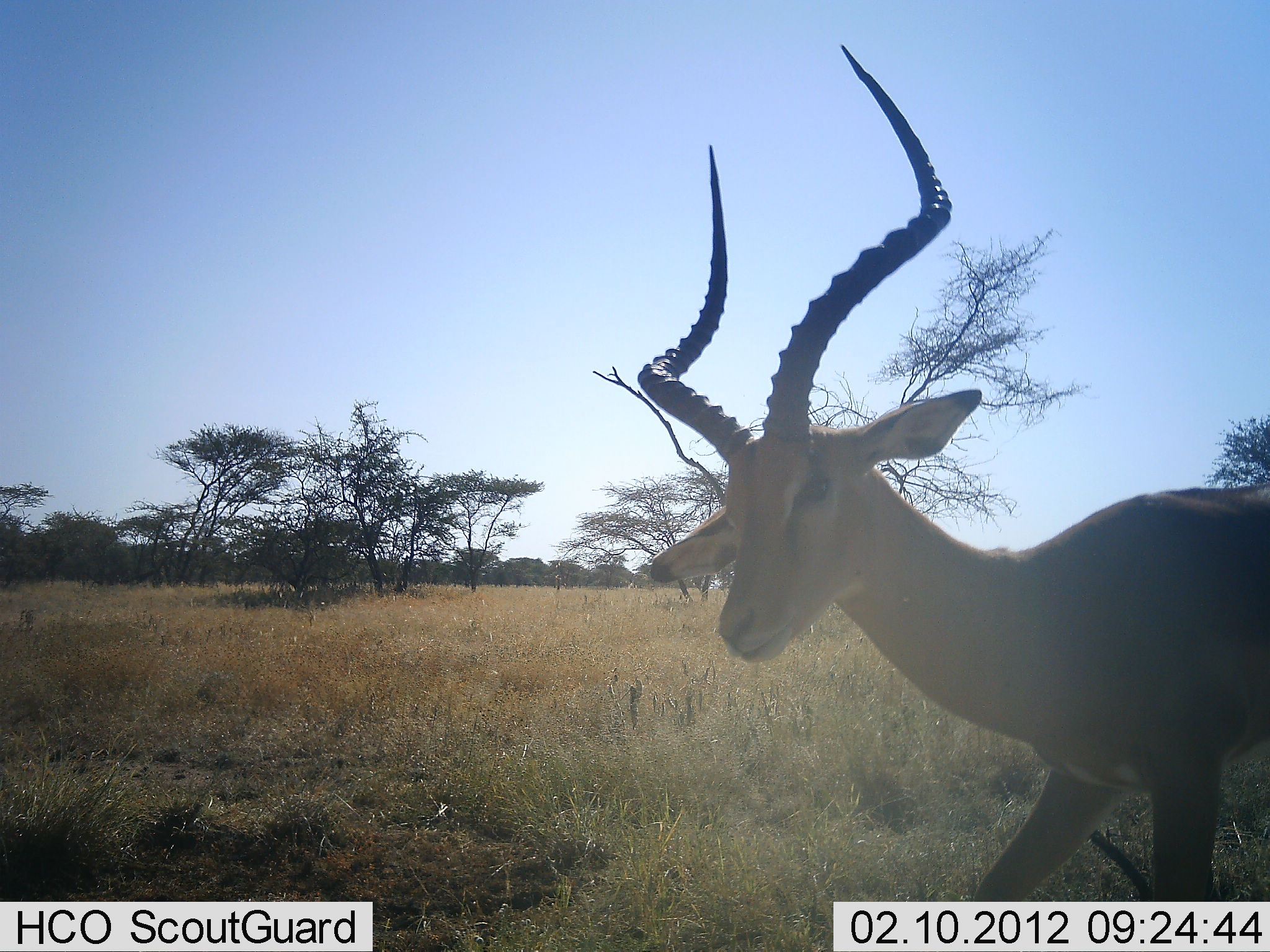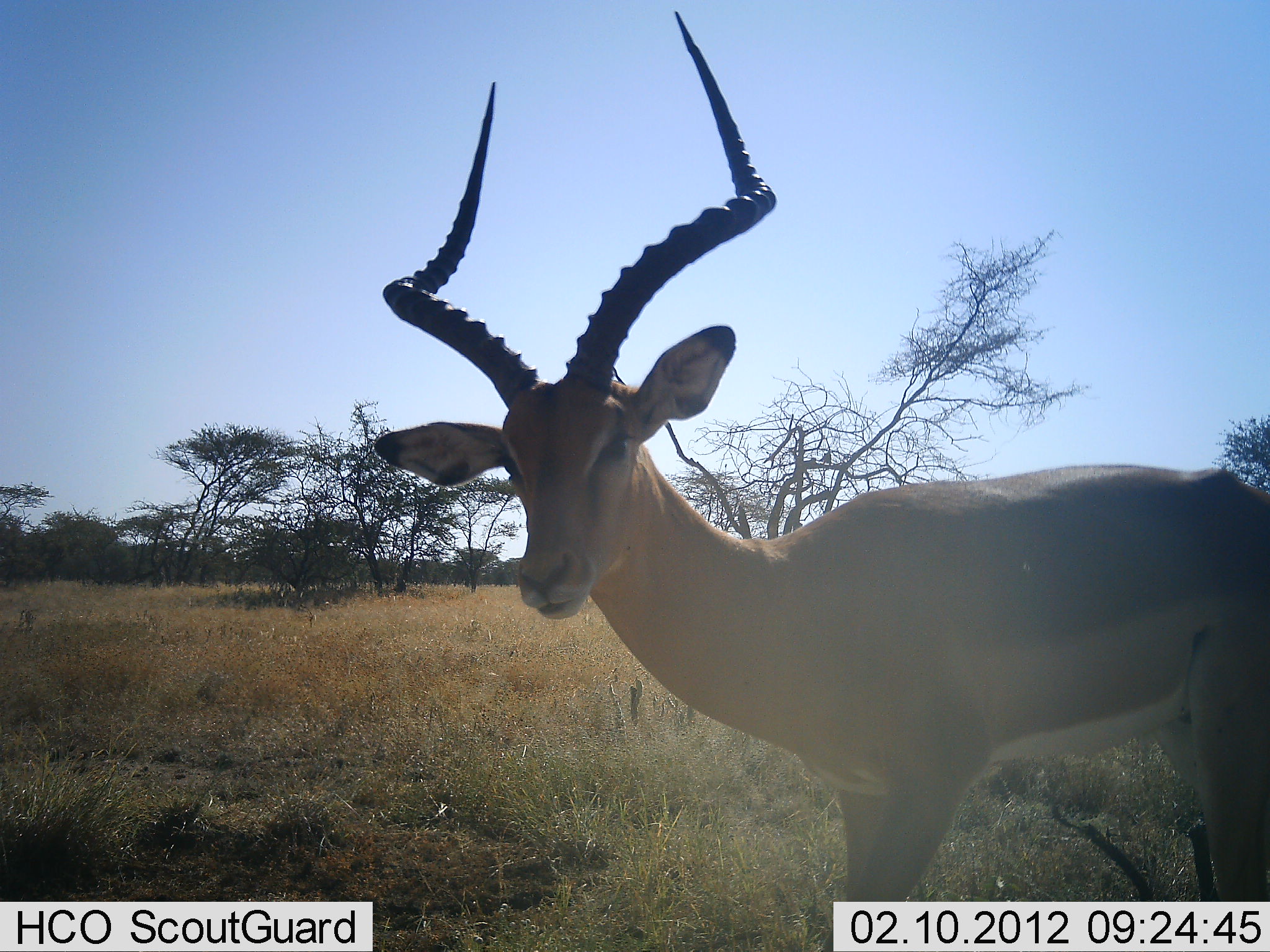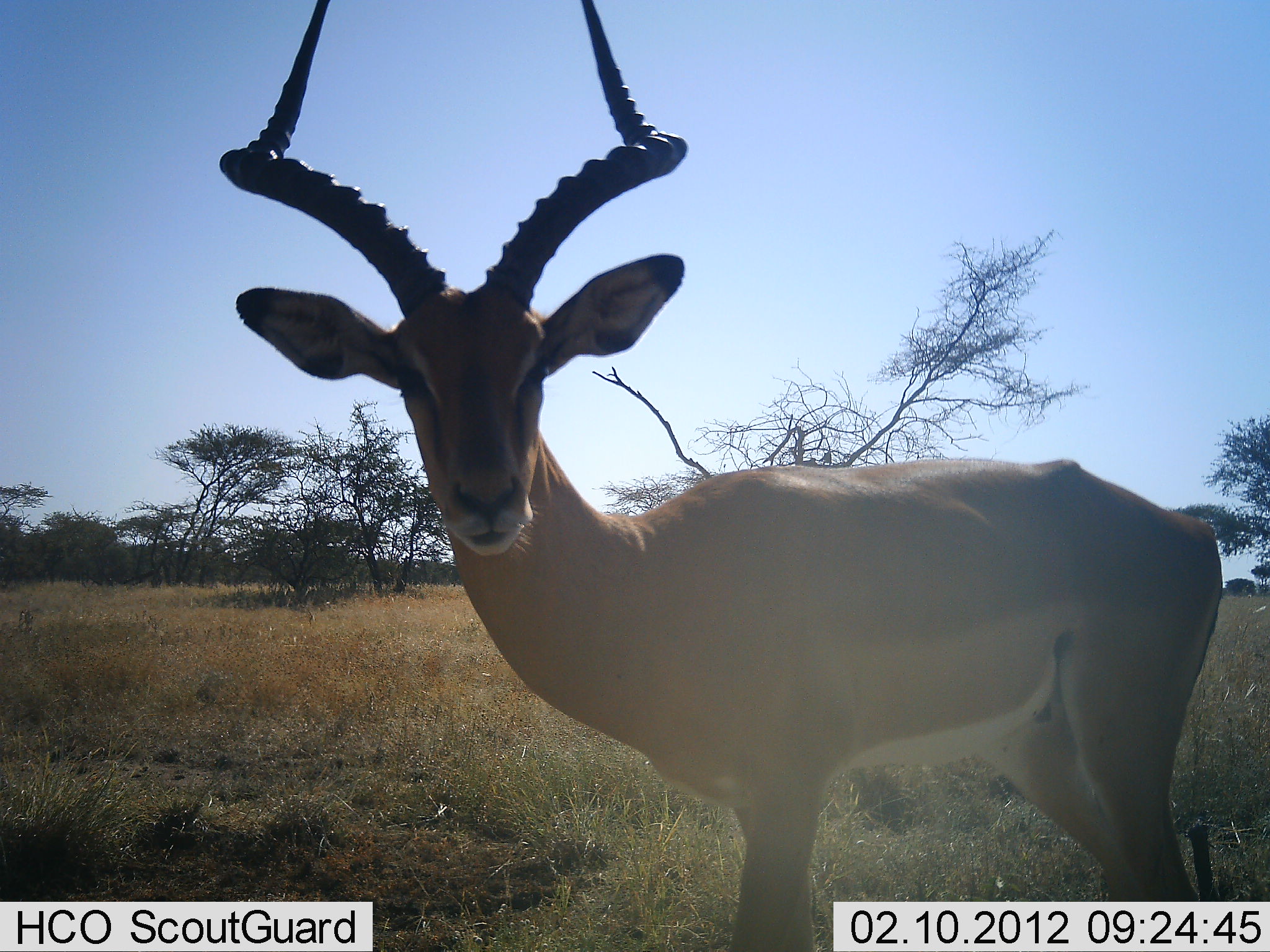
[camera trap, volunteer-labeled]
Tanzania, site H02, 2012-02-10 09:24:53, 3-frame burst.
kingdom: Animalia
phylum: Chordata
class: Mammalia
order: Artiodactyla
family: Bovidae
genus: Aepyceros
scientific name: Aepyceros melampus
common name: impala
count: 1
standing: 22%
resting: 0%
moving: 83%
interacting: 6%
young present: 0%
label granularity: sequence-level